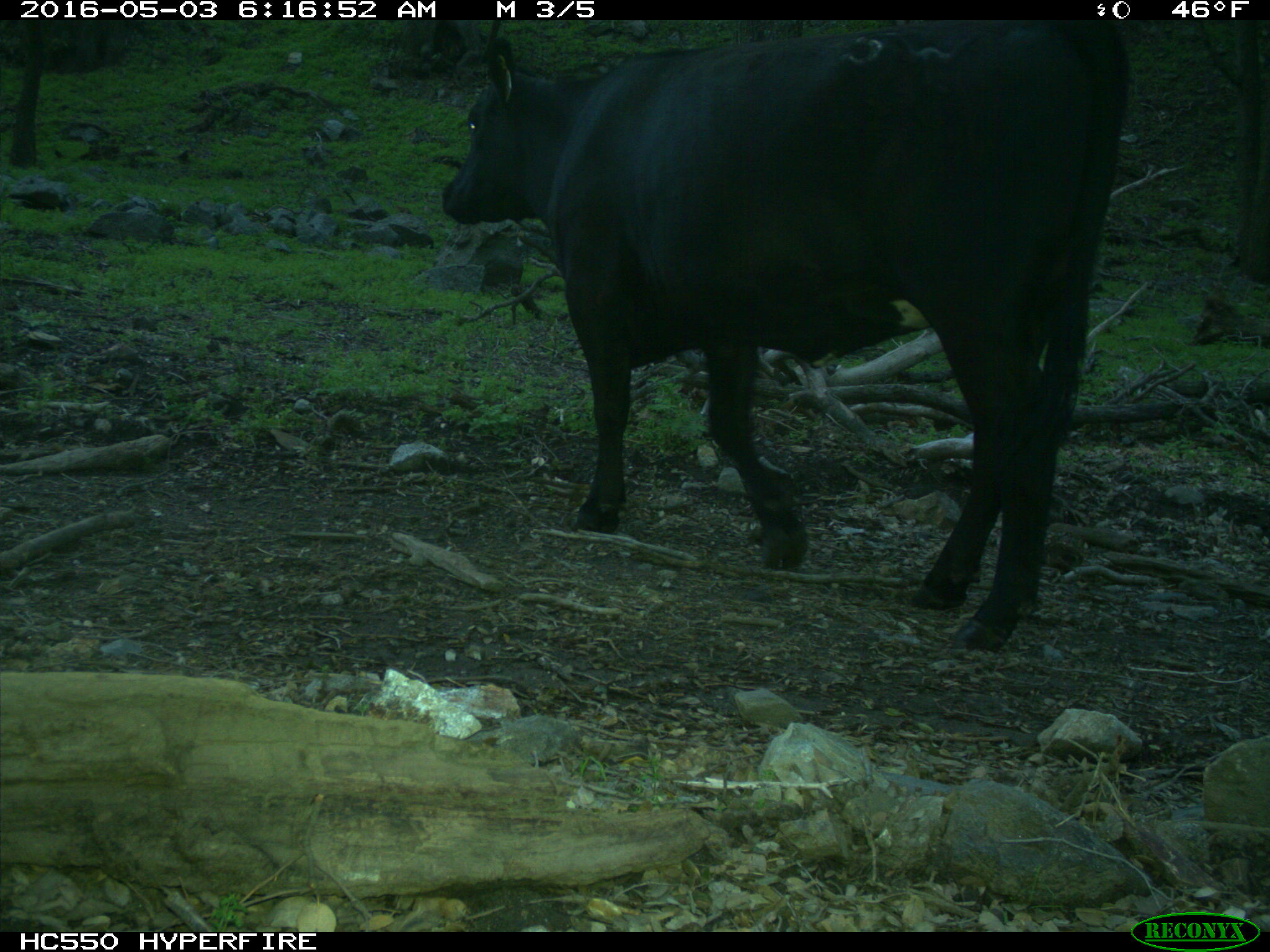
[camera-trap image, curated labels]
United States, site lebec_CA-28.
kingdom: Animalia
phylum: Chordata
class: Mammalia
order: Artiodactyla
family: Bovidae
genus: Bos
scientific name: Bos taurus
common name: domestic cow